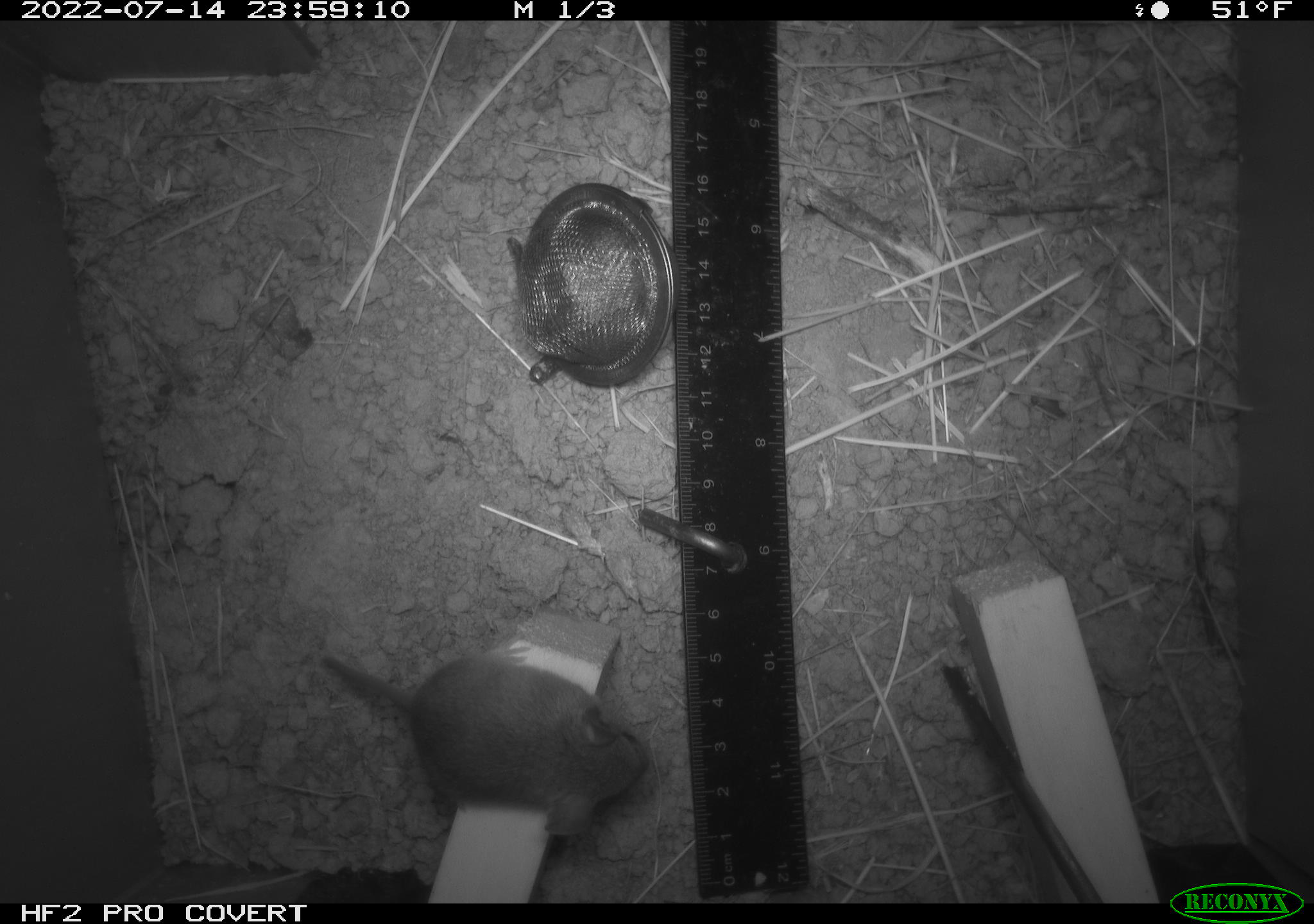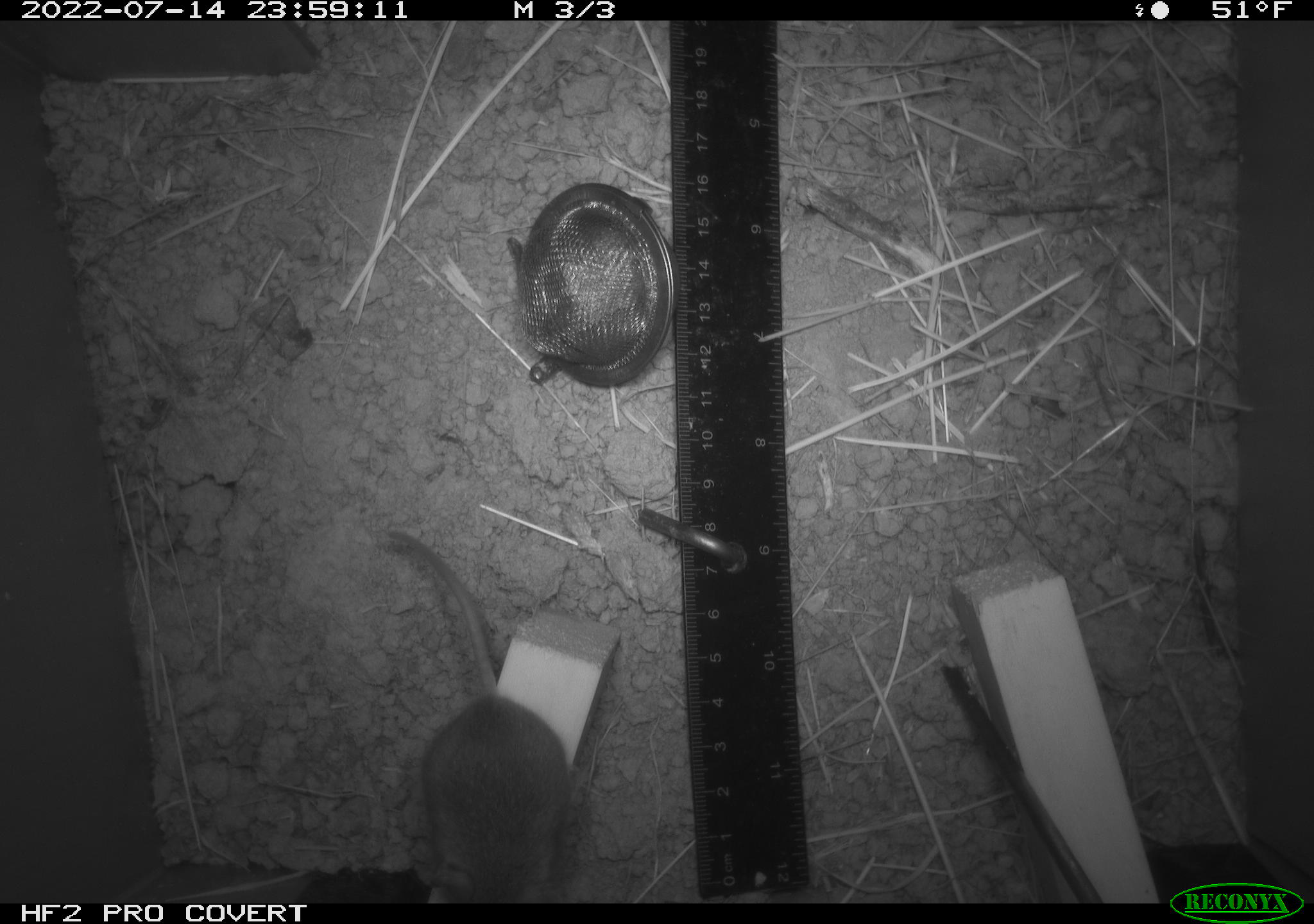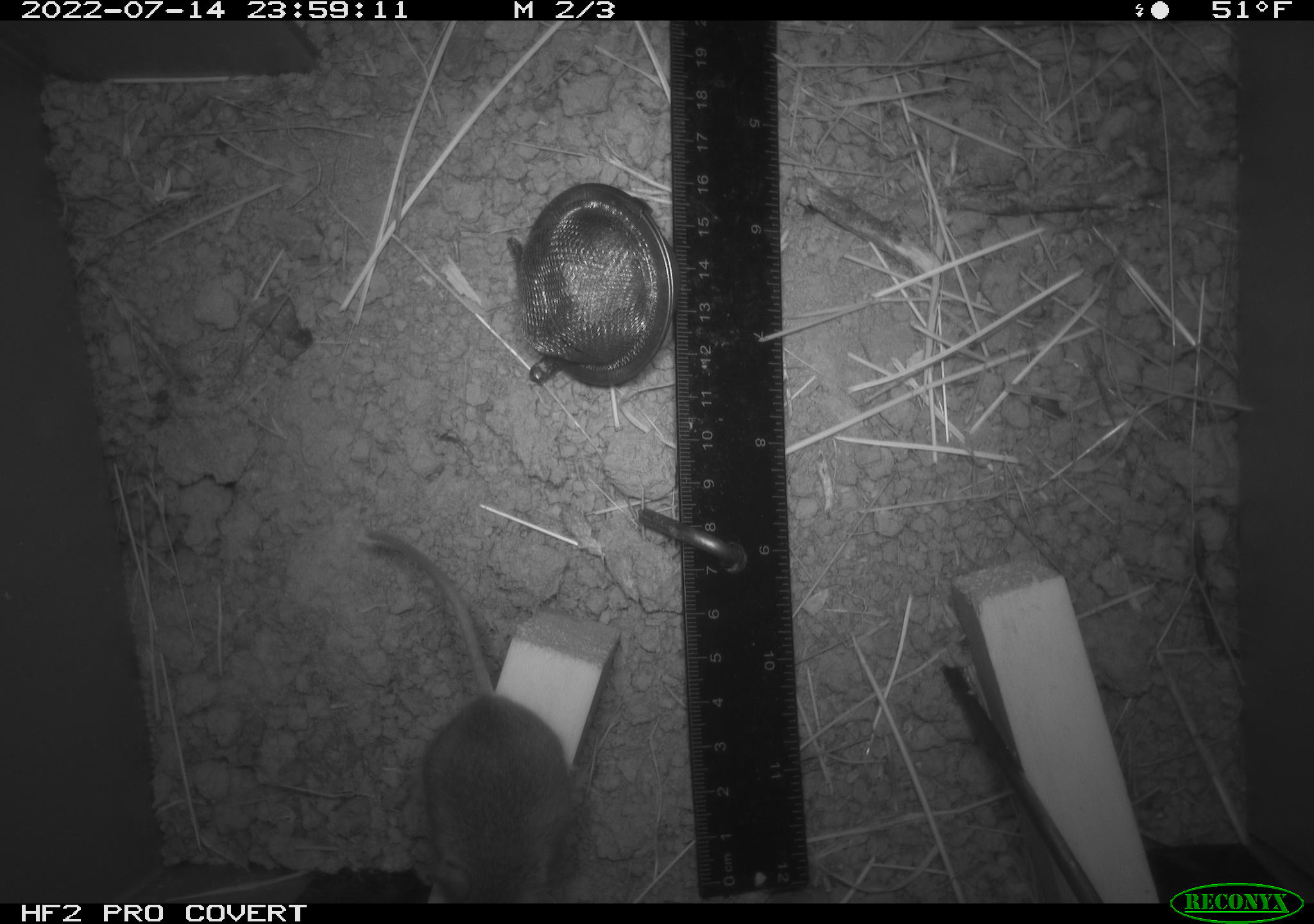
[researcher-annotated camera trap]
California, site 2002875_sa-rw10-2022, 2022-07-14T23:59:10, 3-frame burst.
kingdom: Animalia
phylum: Chordata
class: Mammalia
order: Rodentia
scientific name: Rodentia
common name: mouse species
Mouse species (Rodentia).